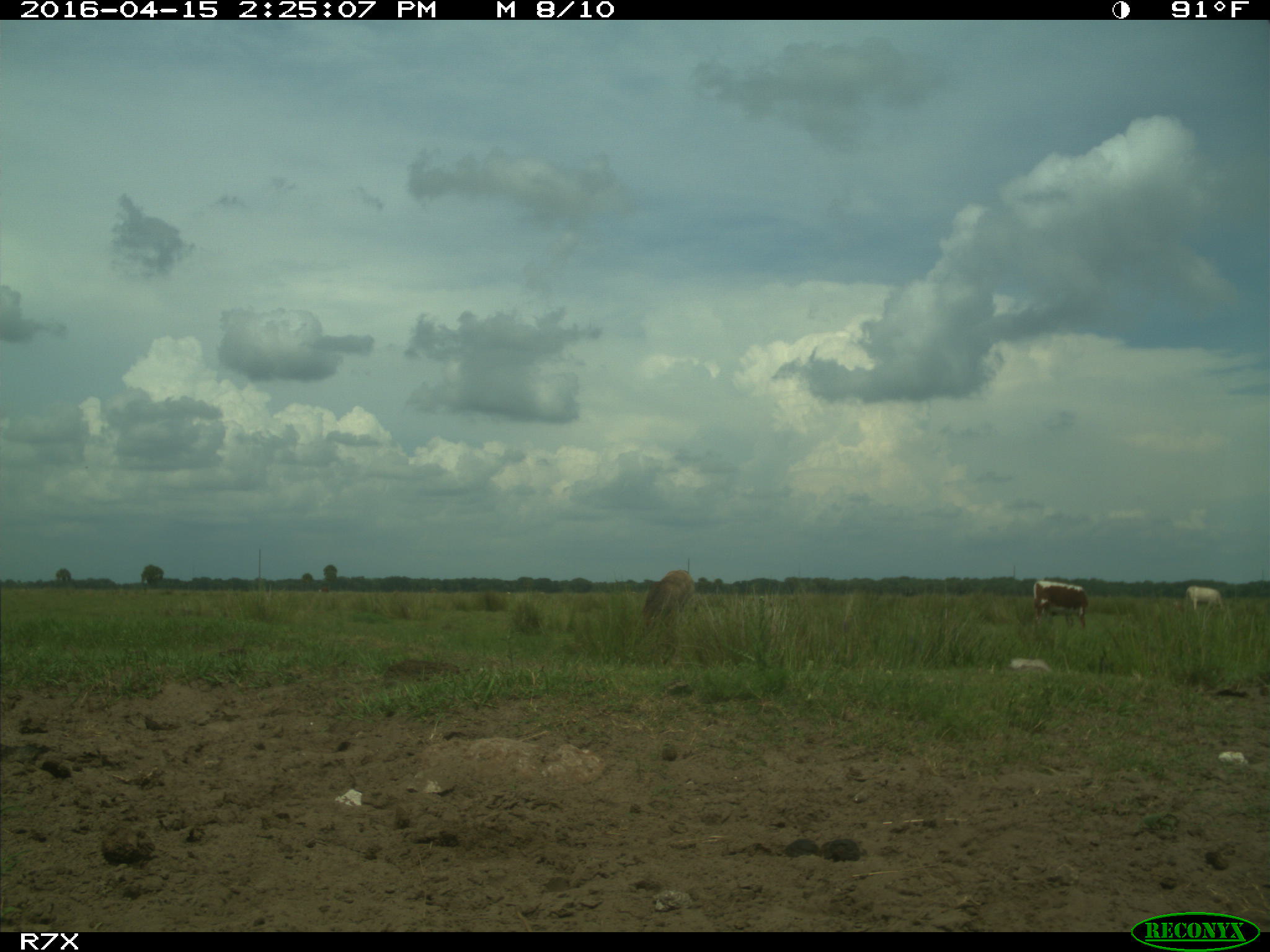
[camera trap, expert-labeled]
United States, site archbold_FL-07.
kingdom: Animalia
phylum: Chordata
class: Mammalia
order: Artiodactyla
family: Bovidae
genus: Bos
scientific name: Bos taurus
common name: domestic cow